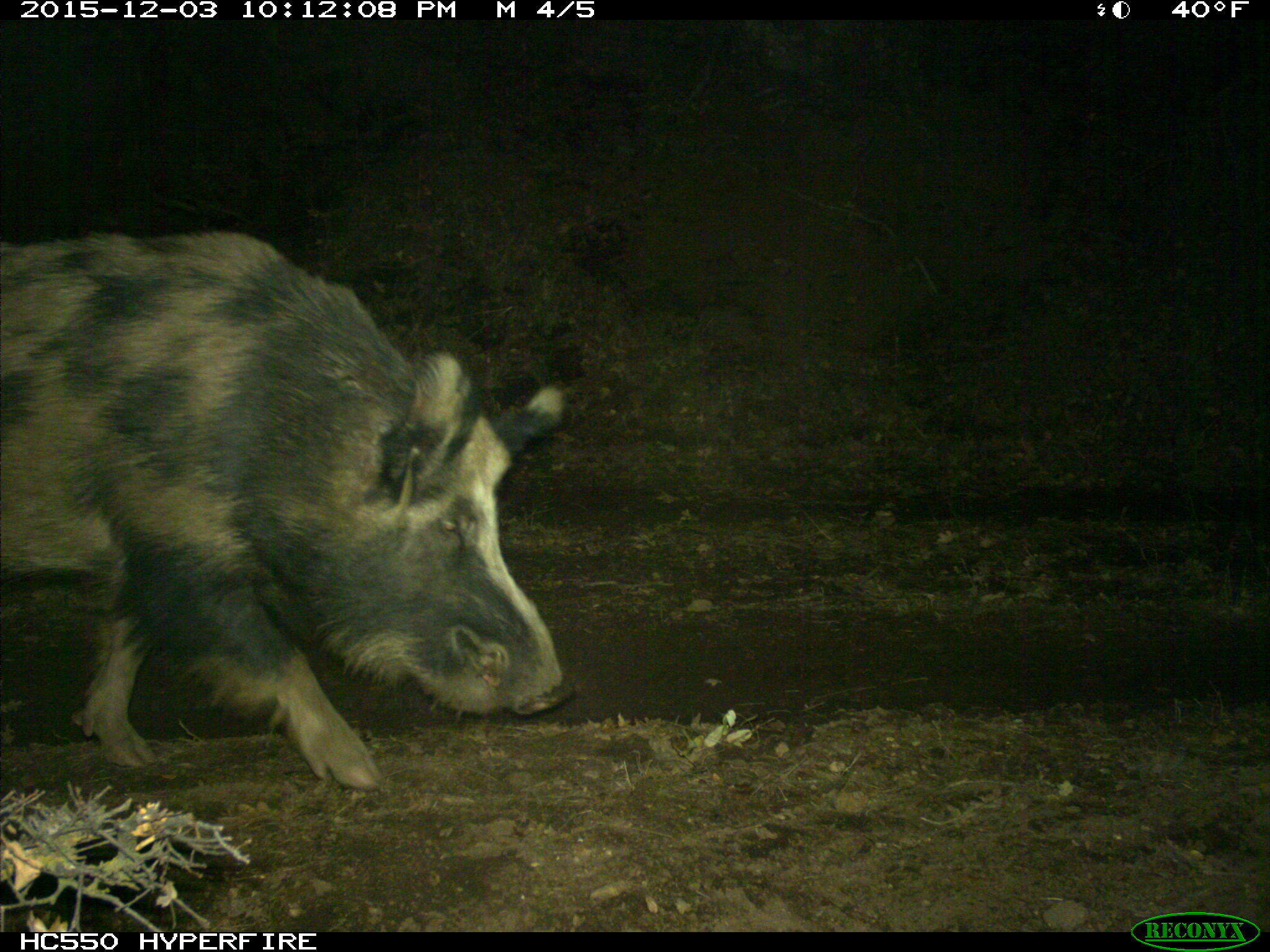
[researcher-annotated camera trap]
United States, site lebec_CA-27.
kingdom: Animalia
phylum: Chordata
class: Mammalia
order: Artiodactyla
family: Suidae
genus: Sus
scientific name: Sus scrofa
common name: wild boar